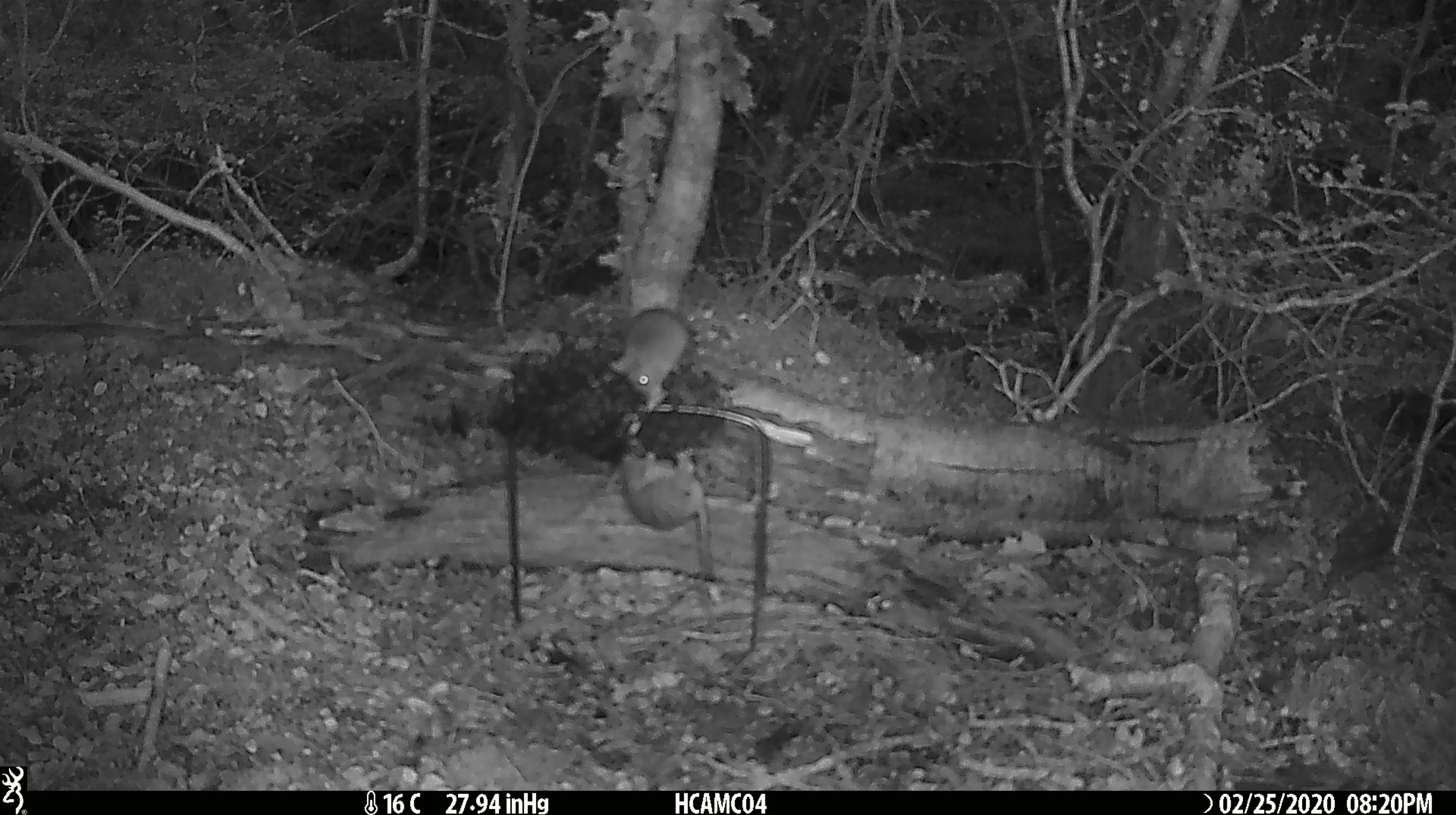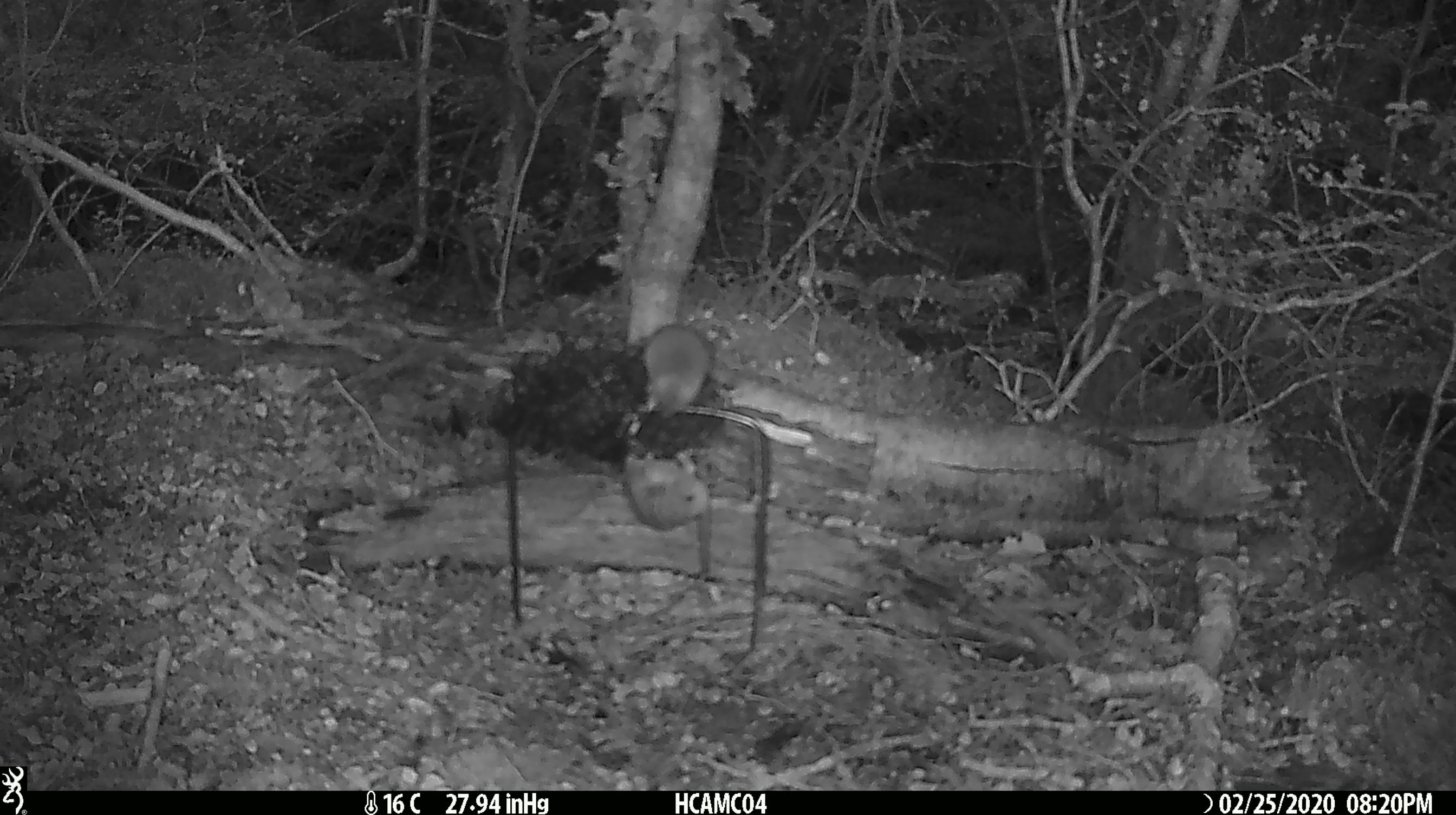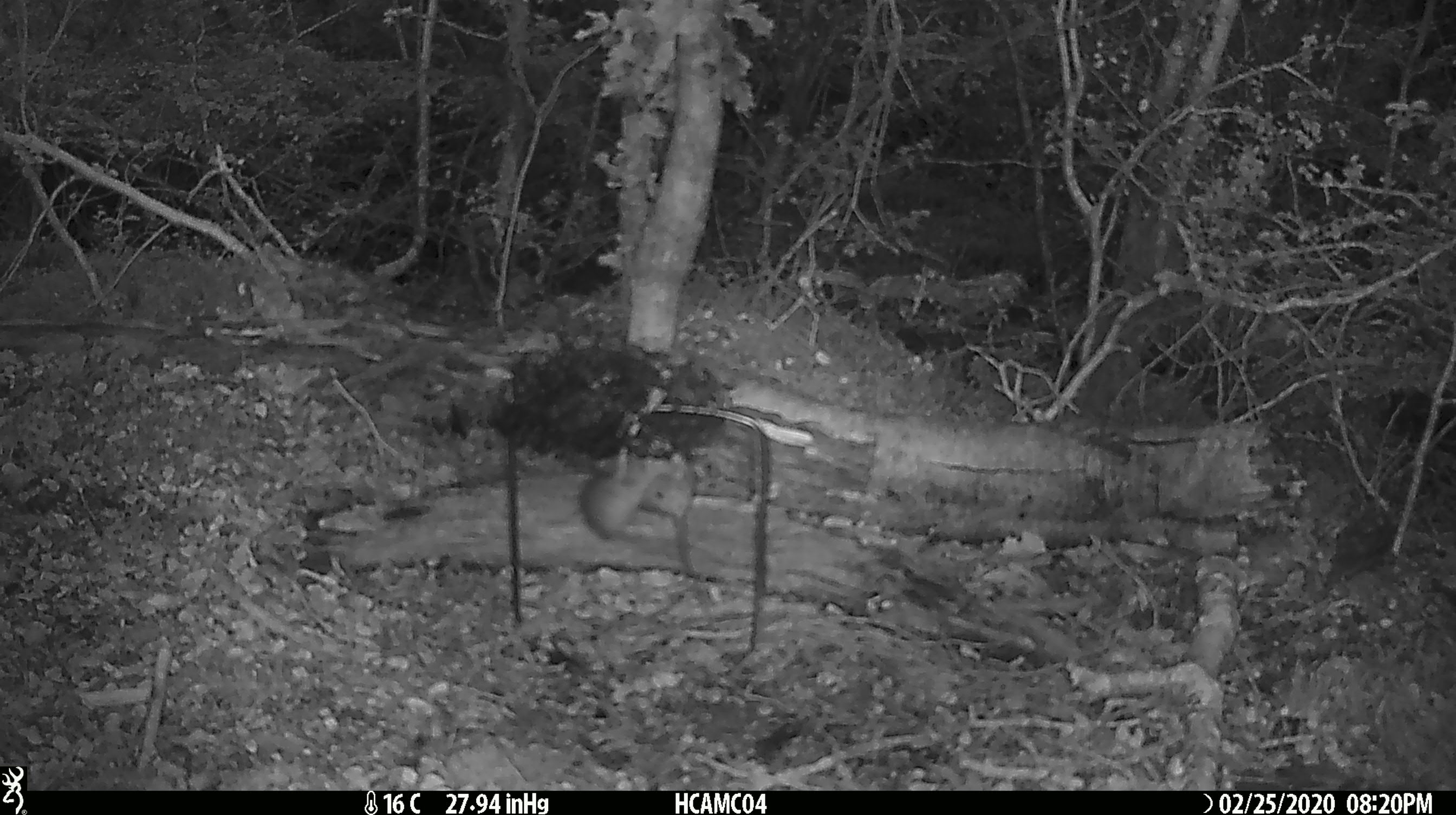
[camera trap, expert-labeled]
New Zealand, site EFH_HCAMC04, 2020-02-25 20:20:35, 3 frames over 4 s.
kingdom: Animalia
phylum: Chordata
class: Mammalia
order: Rodentia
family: Muridae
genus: Mus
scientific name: Mus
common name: mouse